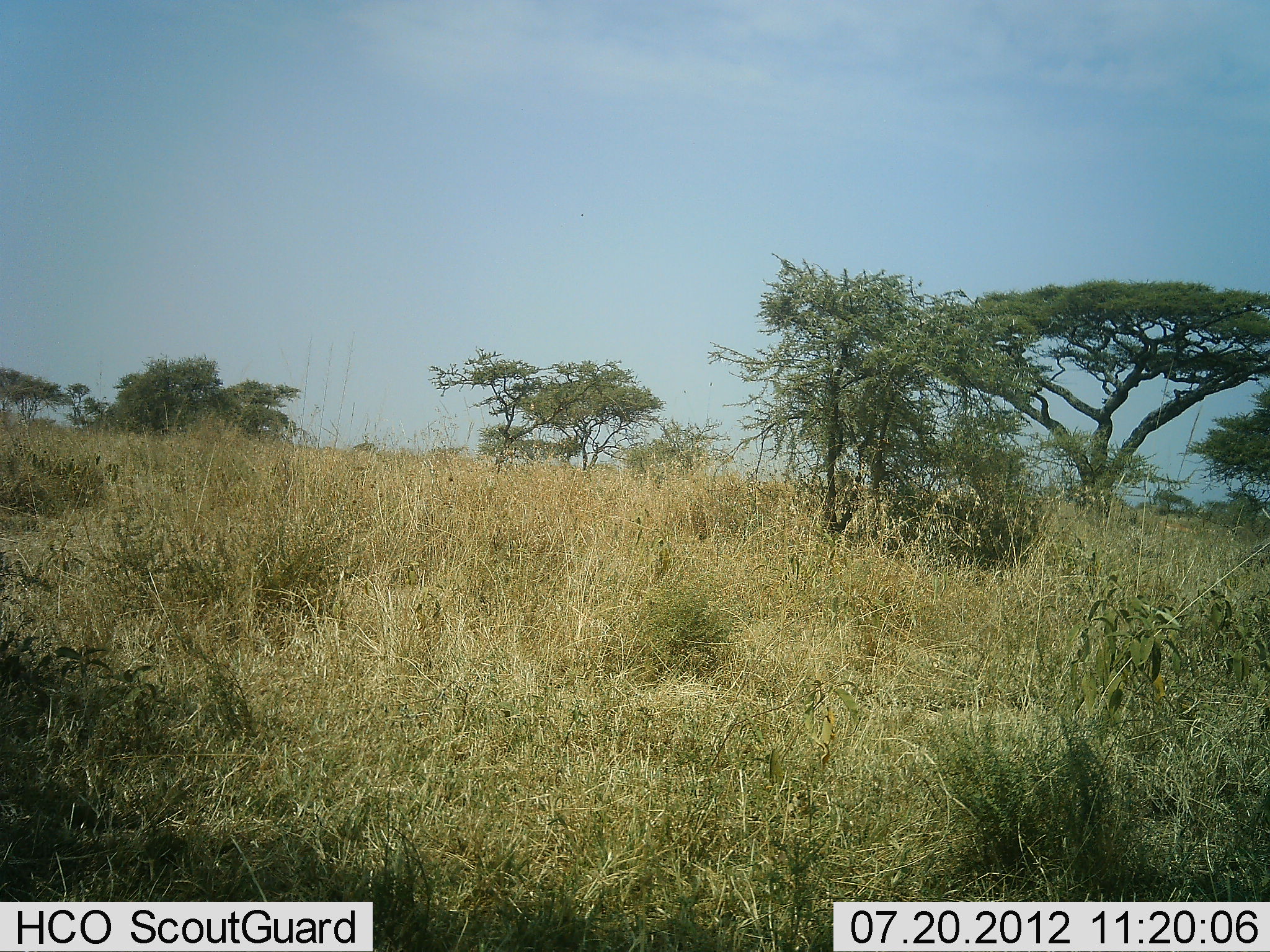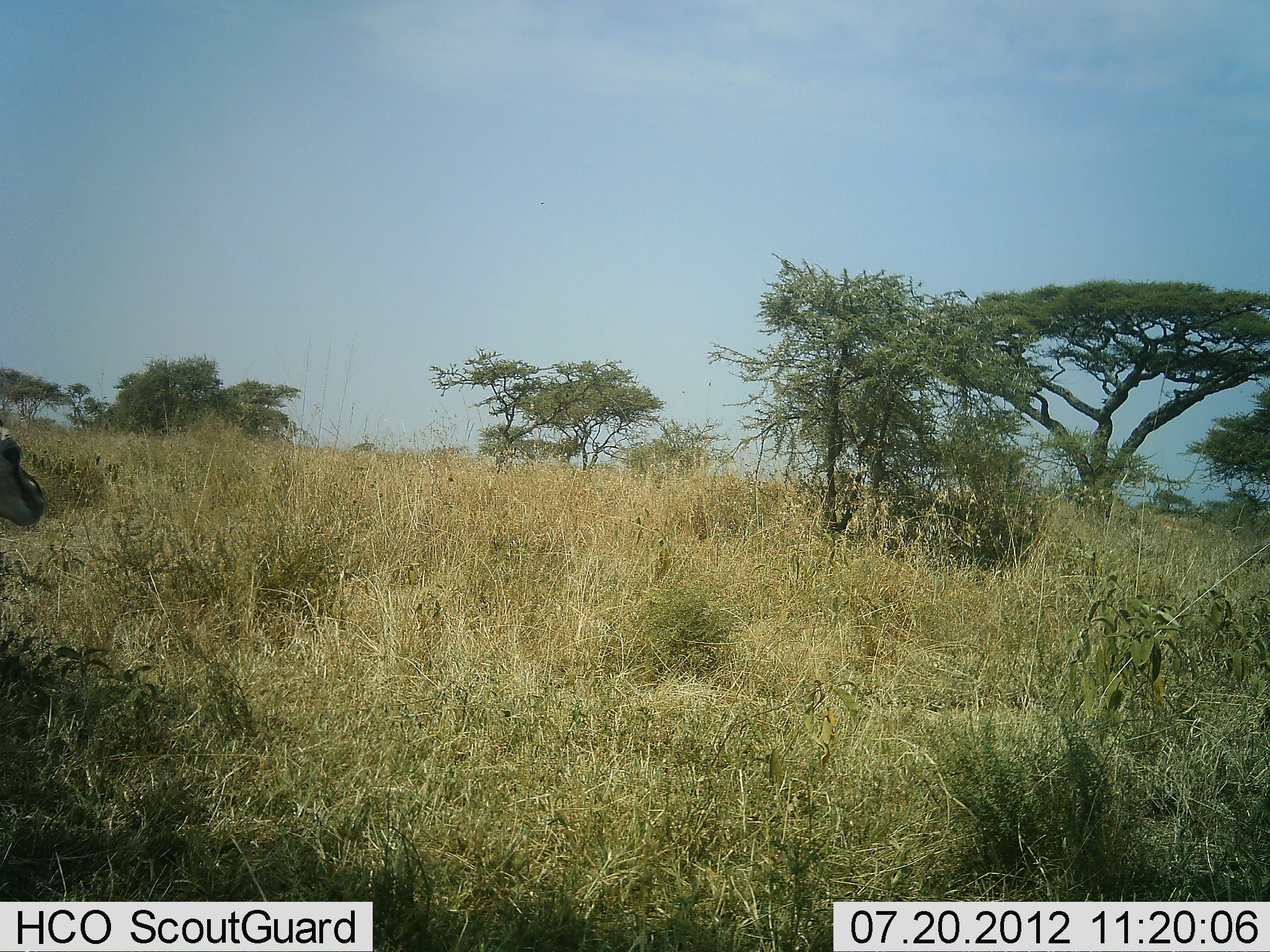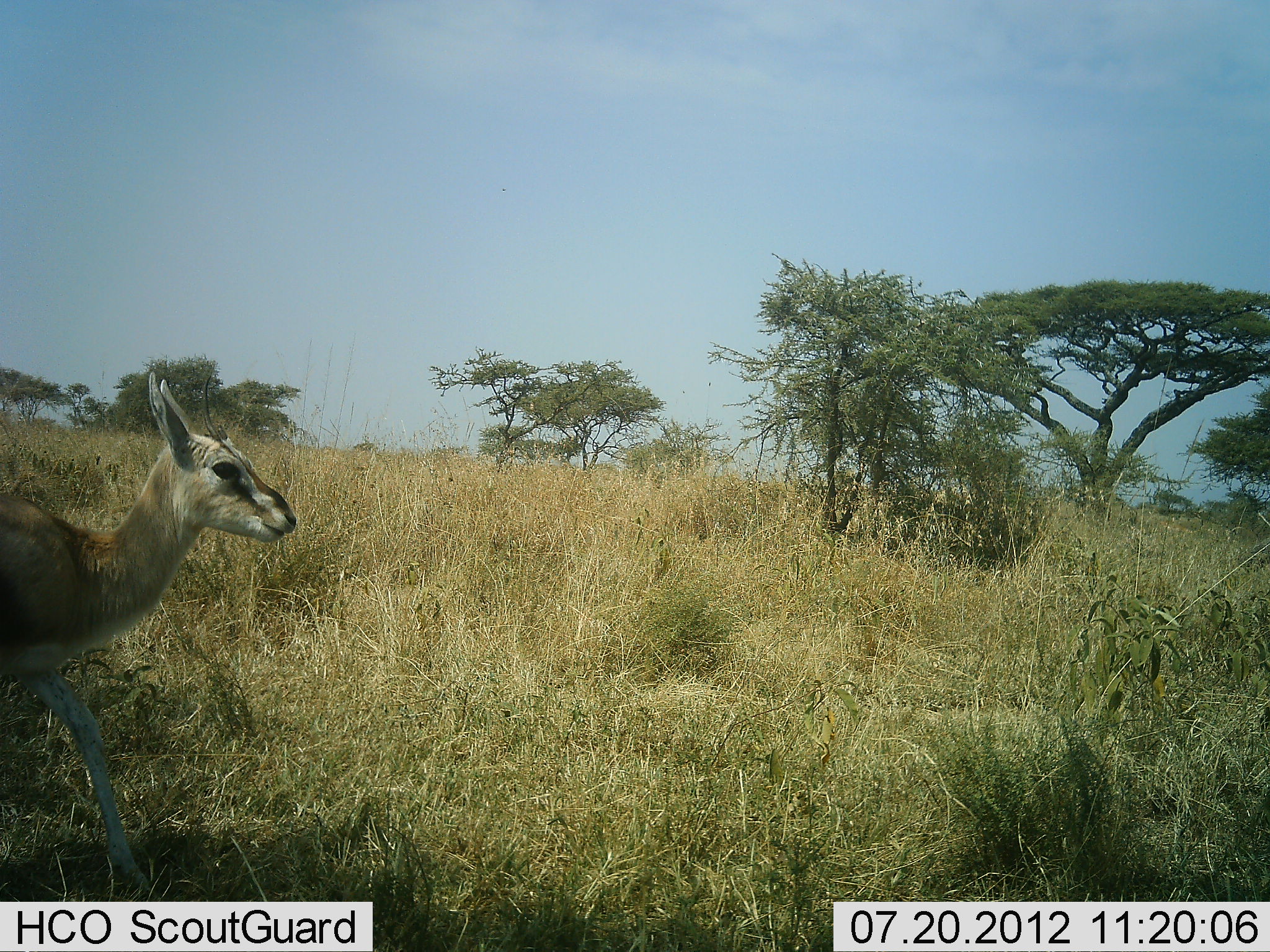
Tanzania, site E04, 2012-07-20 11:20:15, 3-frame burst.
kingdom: Animalia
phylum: Chordata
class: Mammalia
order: Artiodactyla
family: Bovidae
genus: Eudorcas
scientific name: Eudorcas thomsonii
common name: thomson's gazelle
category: gazellethomsons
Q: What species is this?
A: Gazellethomsons (thomson's gazelle) (Eudorcas thomsonii).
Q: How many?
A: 1.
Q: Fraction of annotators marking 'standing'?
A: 11%.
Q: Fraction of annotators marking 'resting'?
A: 0%.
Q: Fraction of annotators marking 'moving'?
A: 89%.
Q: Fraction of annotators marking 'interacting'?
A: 0%.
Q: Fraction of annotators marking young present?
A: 11%.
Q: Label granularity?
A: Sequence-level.